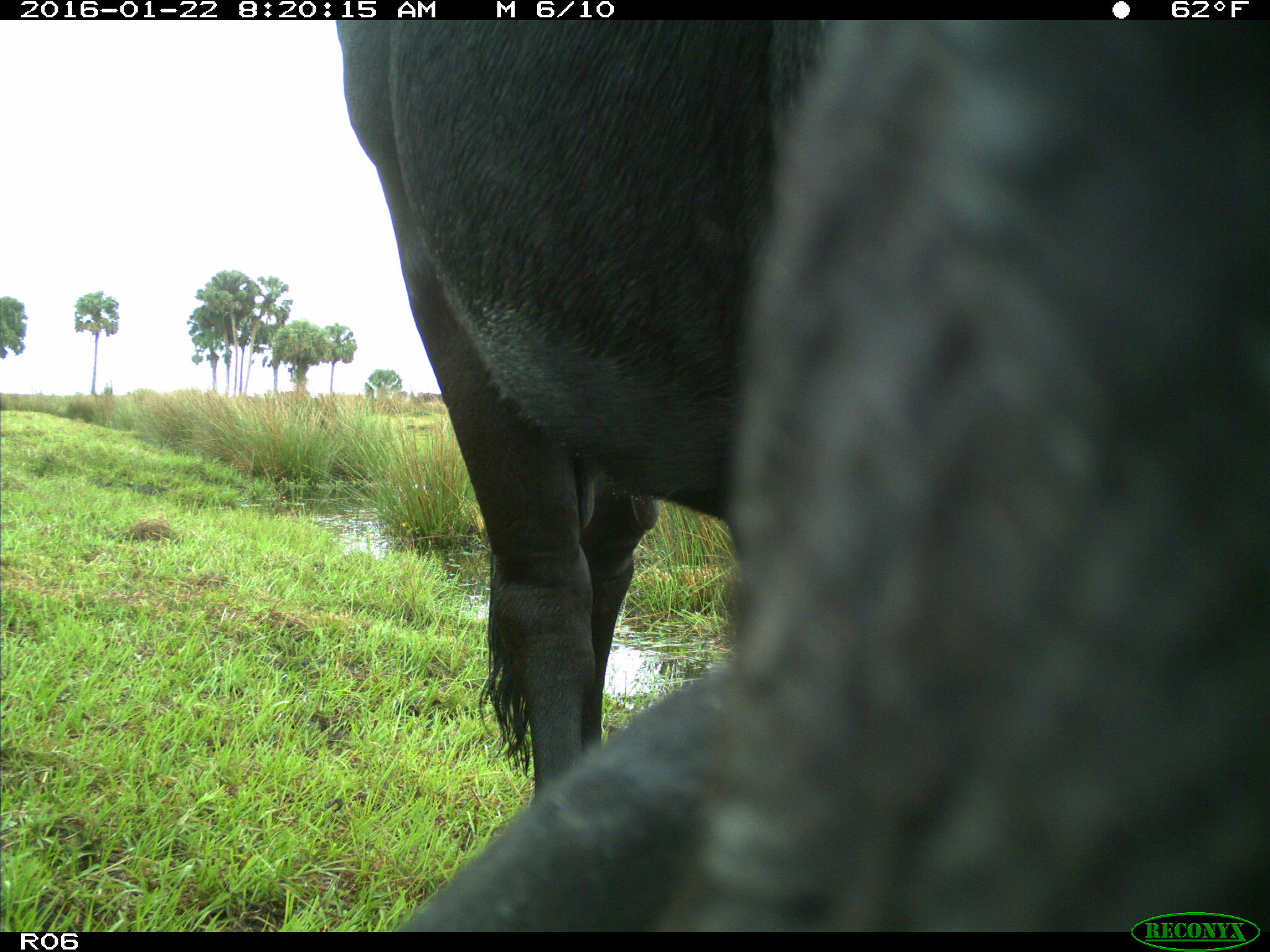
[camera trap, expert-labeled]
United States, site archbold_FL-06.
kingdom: Animalia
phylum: Chordata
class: Mammalia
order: Artiodactyla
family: Bovidae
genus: Bos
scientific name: Bos taurus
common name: domestic cow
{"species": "Bos taurus (domestic cow)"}